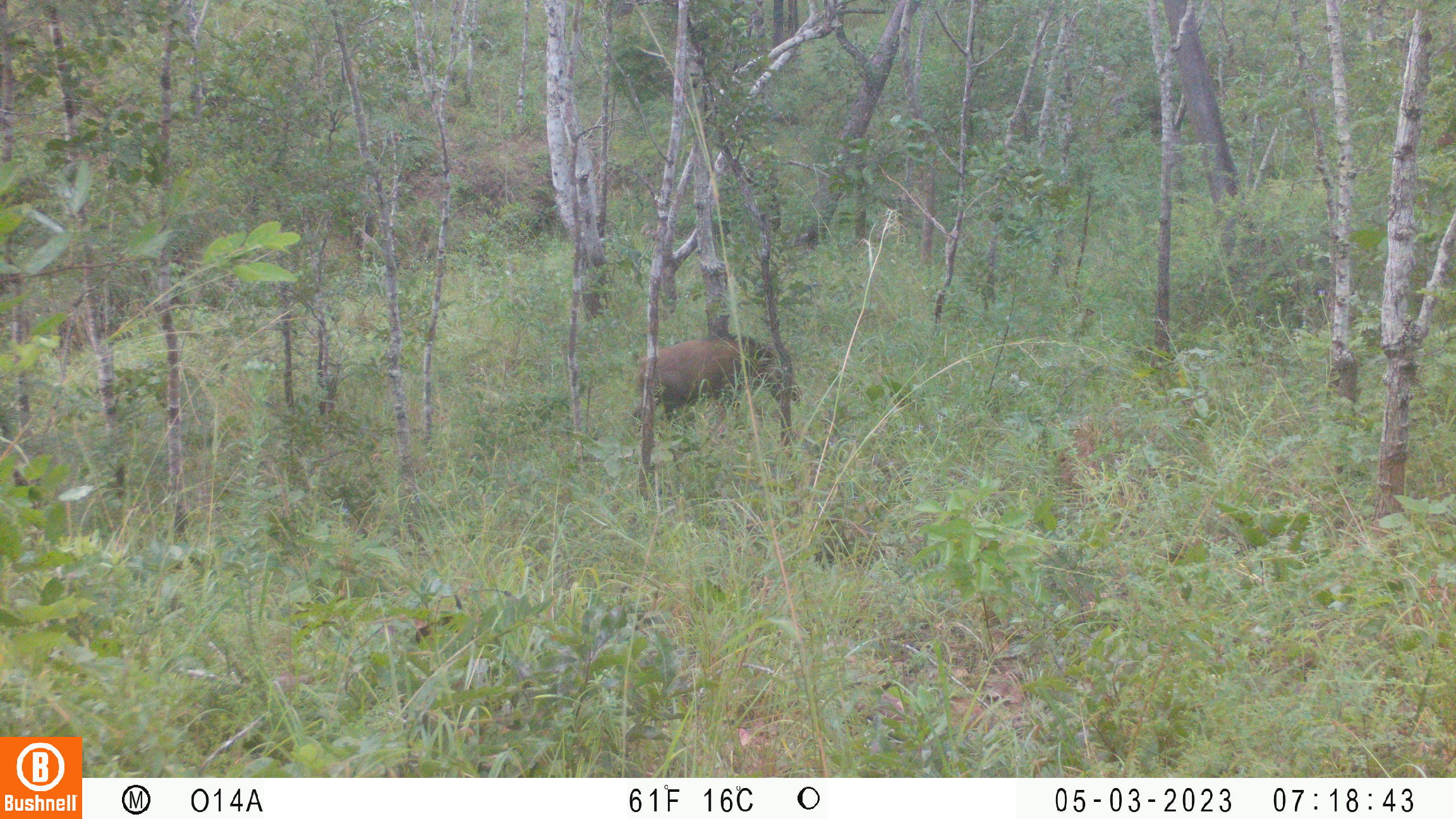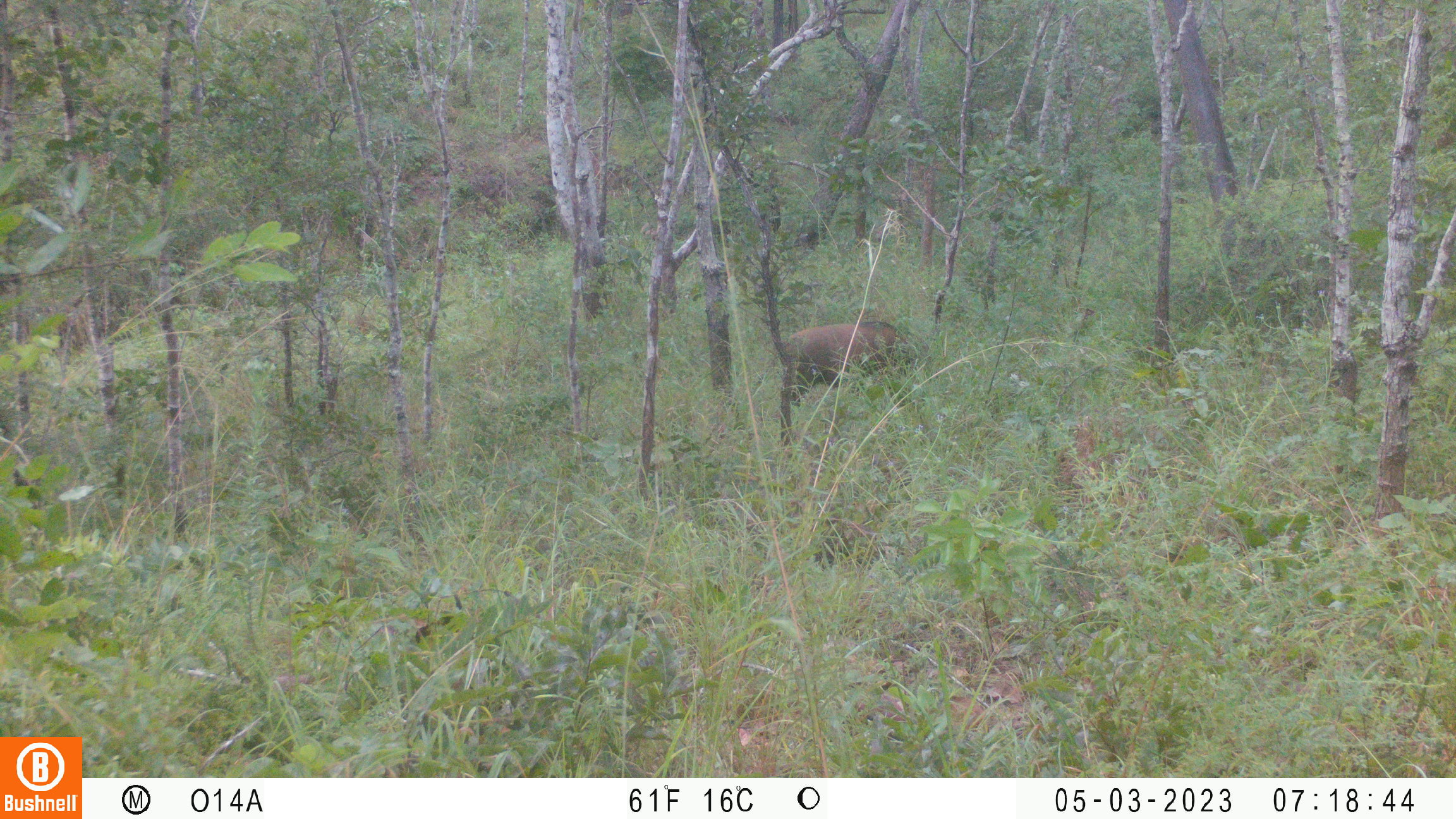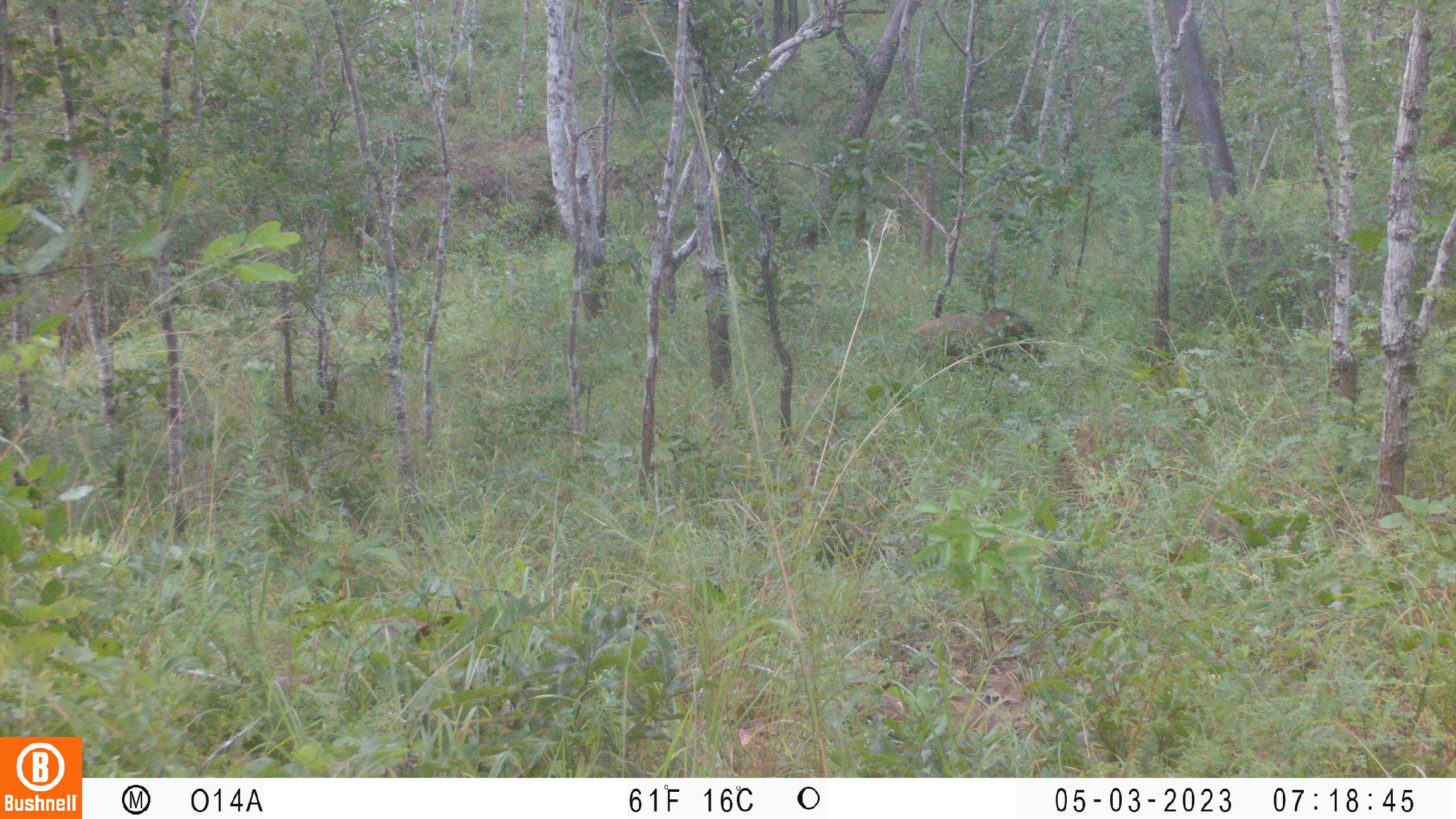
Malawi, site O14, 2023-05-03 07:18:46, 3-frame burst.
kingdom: Animalia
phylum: Chordata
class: Mammalia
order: Artiodactyla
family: Suidae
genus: Potamochoerus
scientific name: Potamochoerus larvatus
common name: bushpig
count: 1